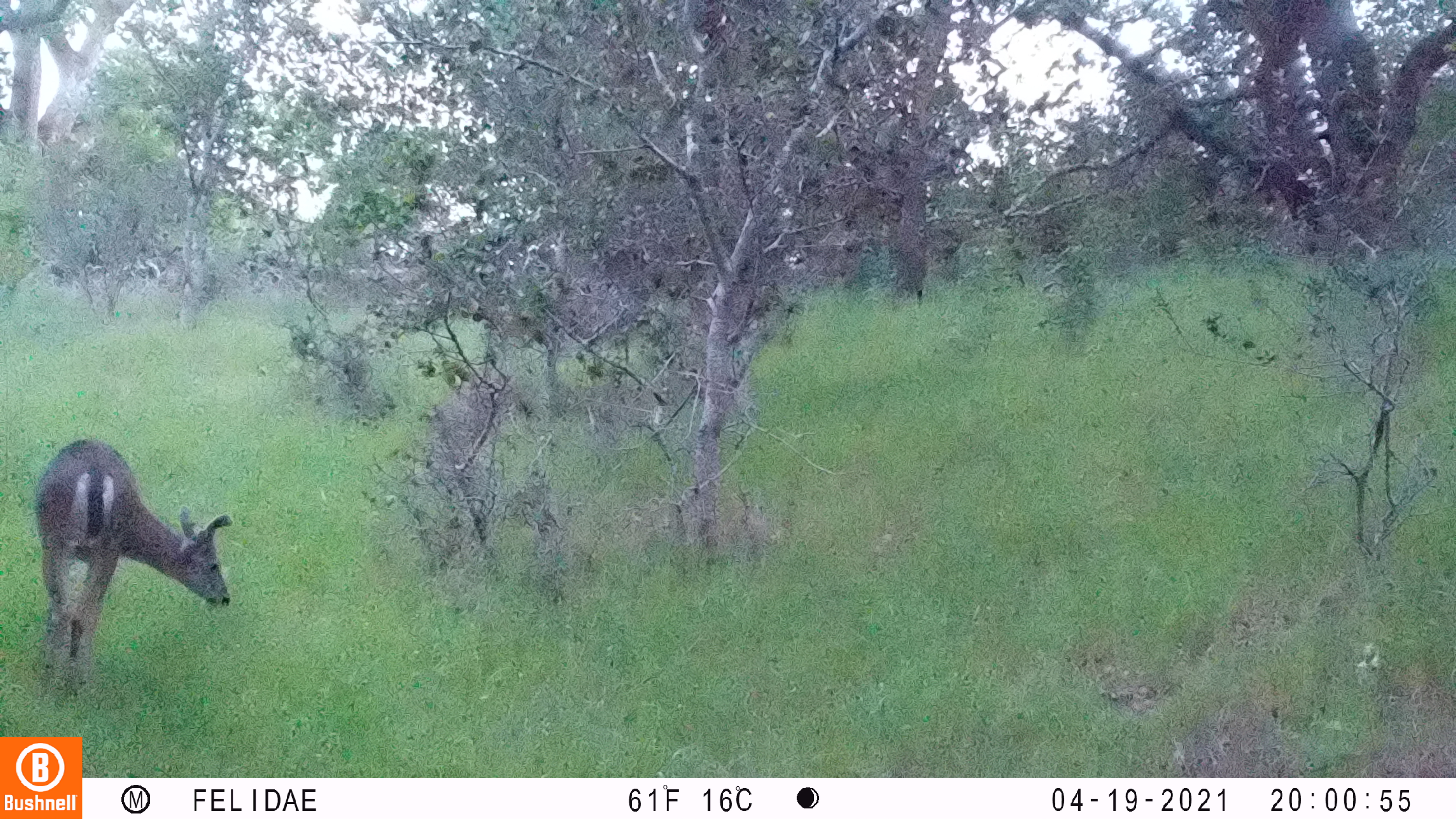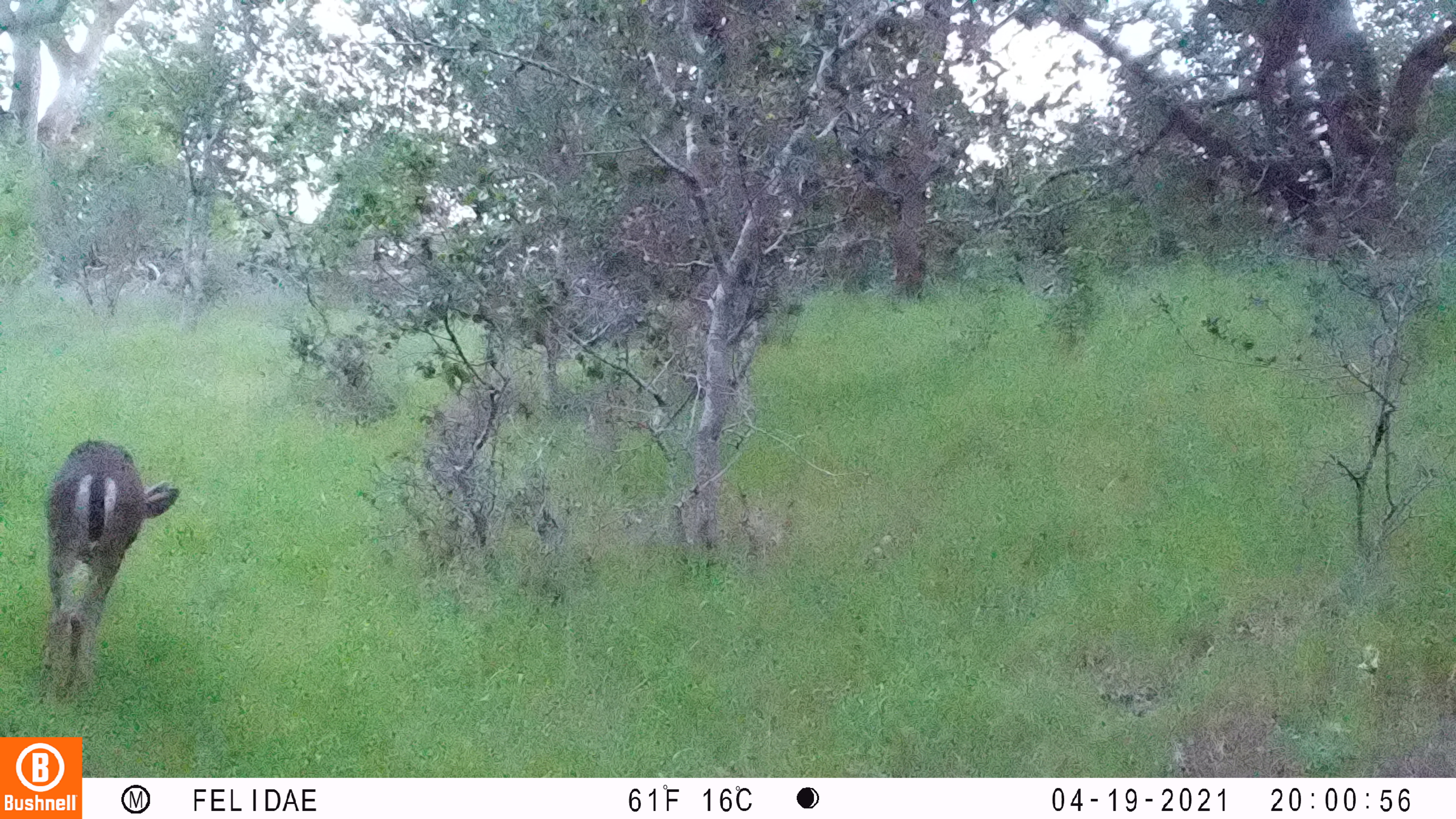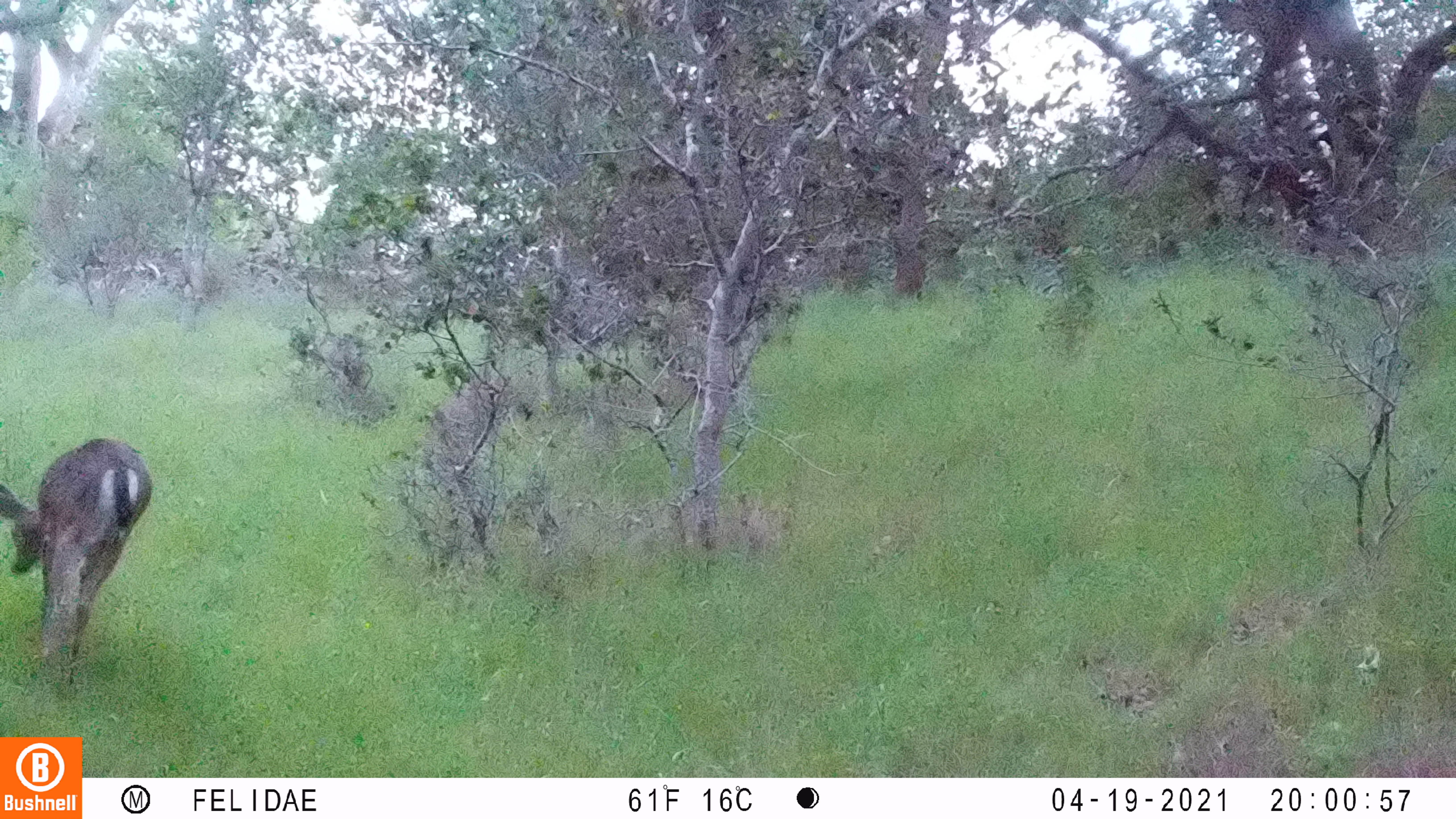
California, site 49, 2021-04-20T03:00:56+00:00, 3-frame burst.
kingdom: Animalia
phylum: Chordata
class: Mammalia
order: Artiodactyla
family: Cervidae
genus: Odocoileus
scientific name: Odocoileus hemionus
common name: mule deer